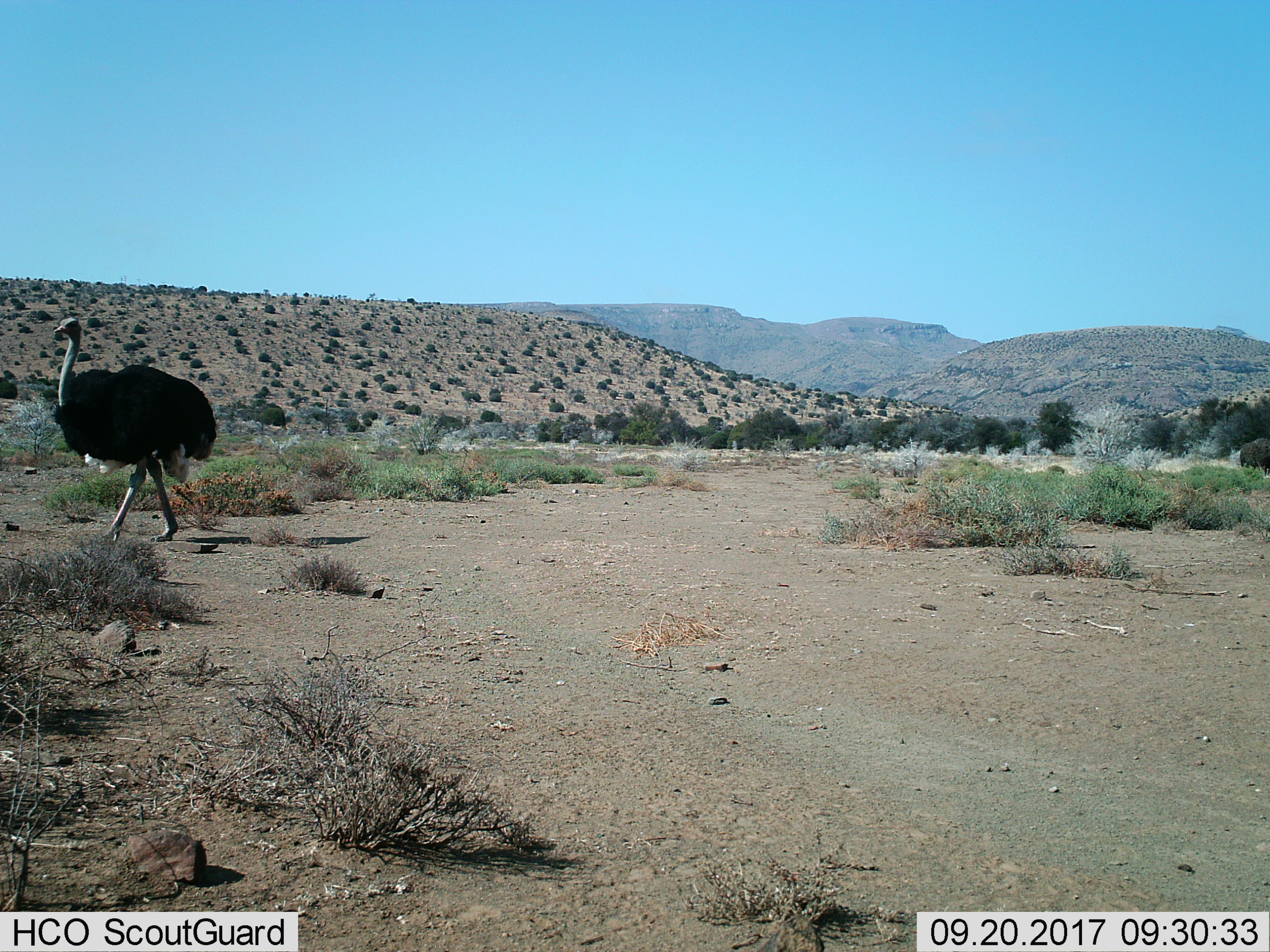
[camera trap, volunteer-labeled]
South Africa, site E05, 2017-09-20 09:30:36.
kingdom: Animalia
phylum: Chordata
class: Aves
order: Struthioniformes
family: Struthionidae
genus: Struthio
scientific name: Struthio camelus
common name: ostrich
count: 1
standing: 0%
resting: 0%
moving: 100%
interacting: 0%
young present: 0%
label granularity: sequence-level